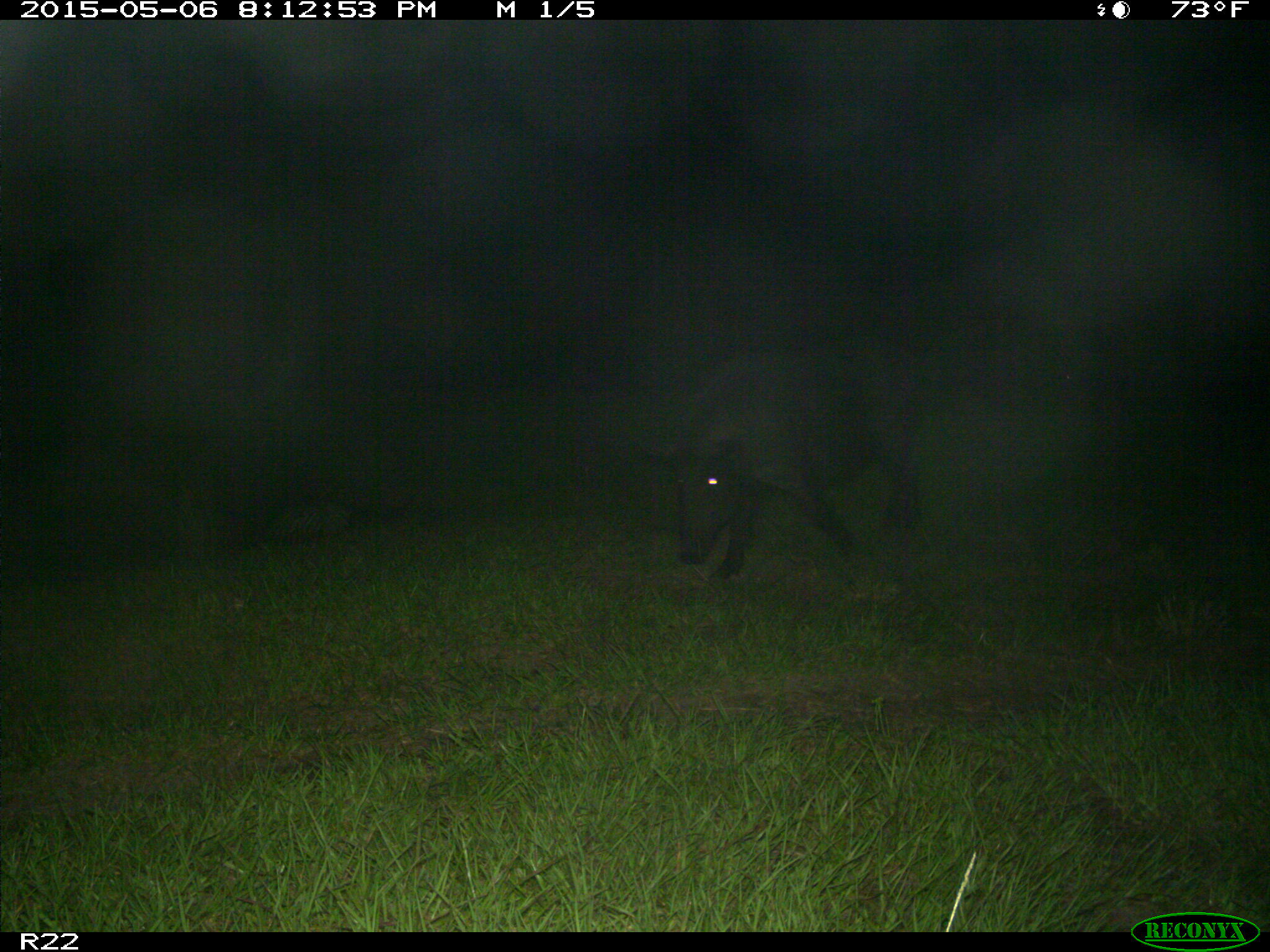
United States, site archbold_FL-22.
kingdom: Animalia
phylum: Chordata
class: Mammalia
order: Artiodactyla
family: Suidae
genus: Sus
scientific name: Sus scrofa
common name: wild boar